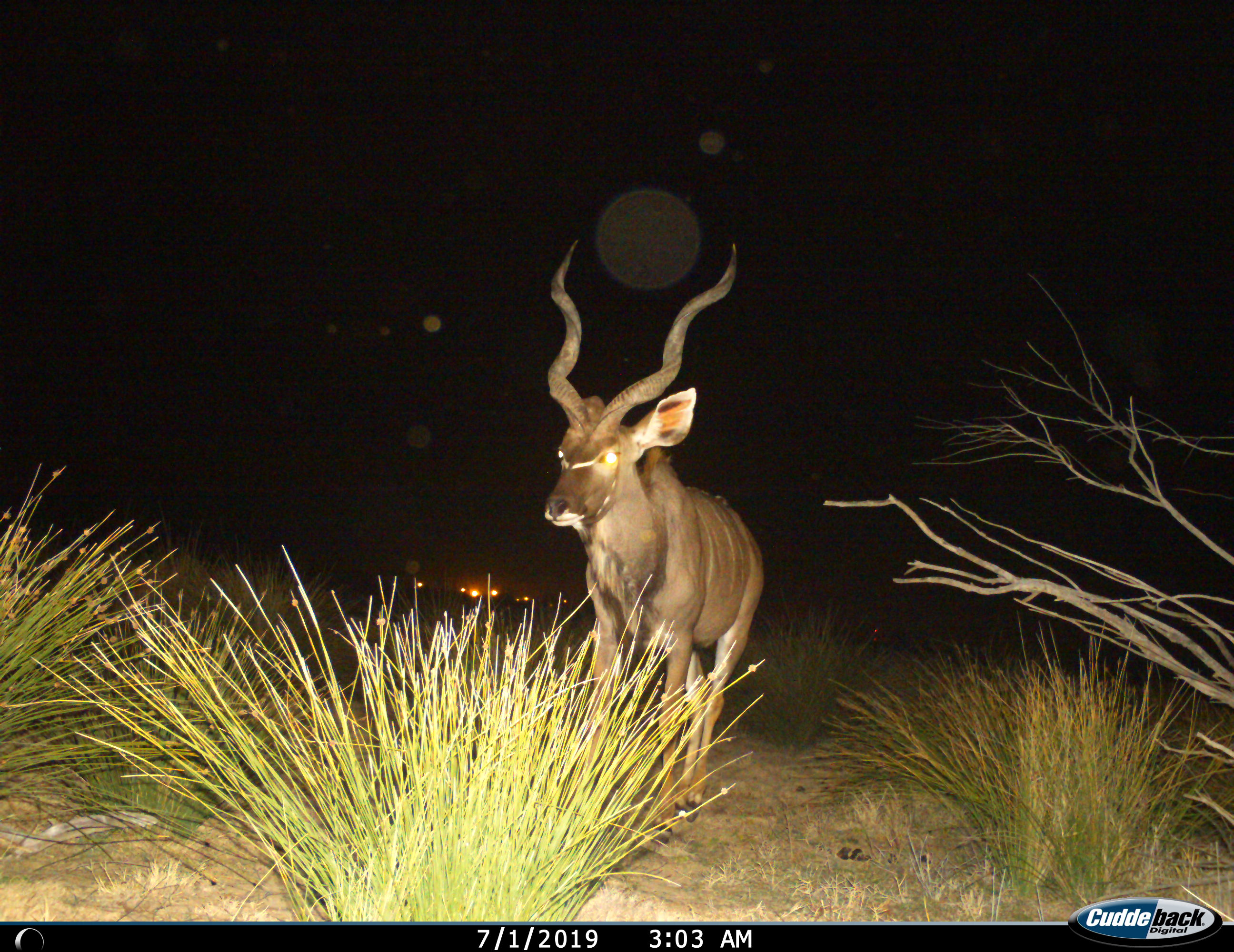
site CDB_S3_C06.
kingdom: Animalia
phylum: Chordata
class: Mammalia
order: Artiodactyla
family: Bovidae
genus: Tragelaphus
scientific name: Tragelaphus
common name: kudu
Kudu (Tragelaphus), count 1. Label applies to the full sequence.